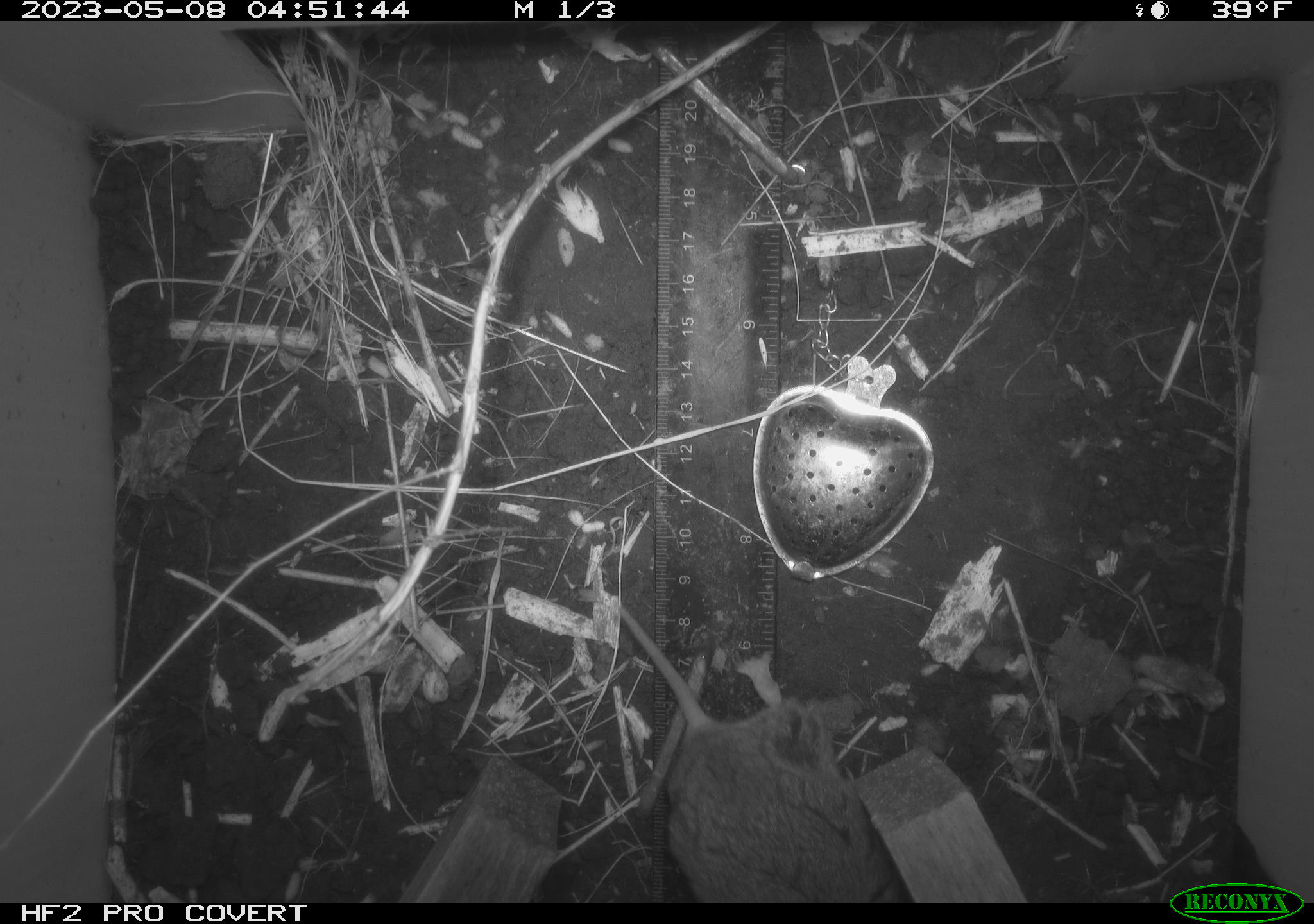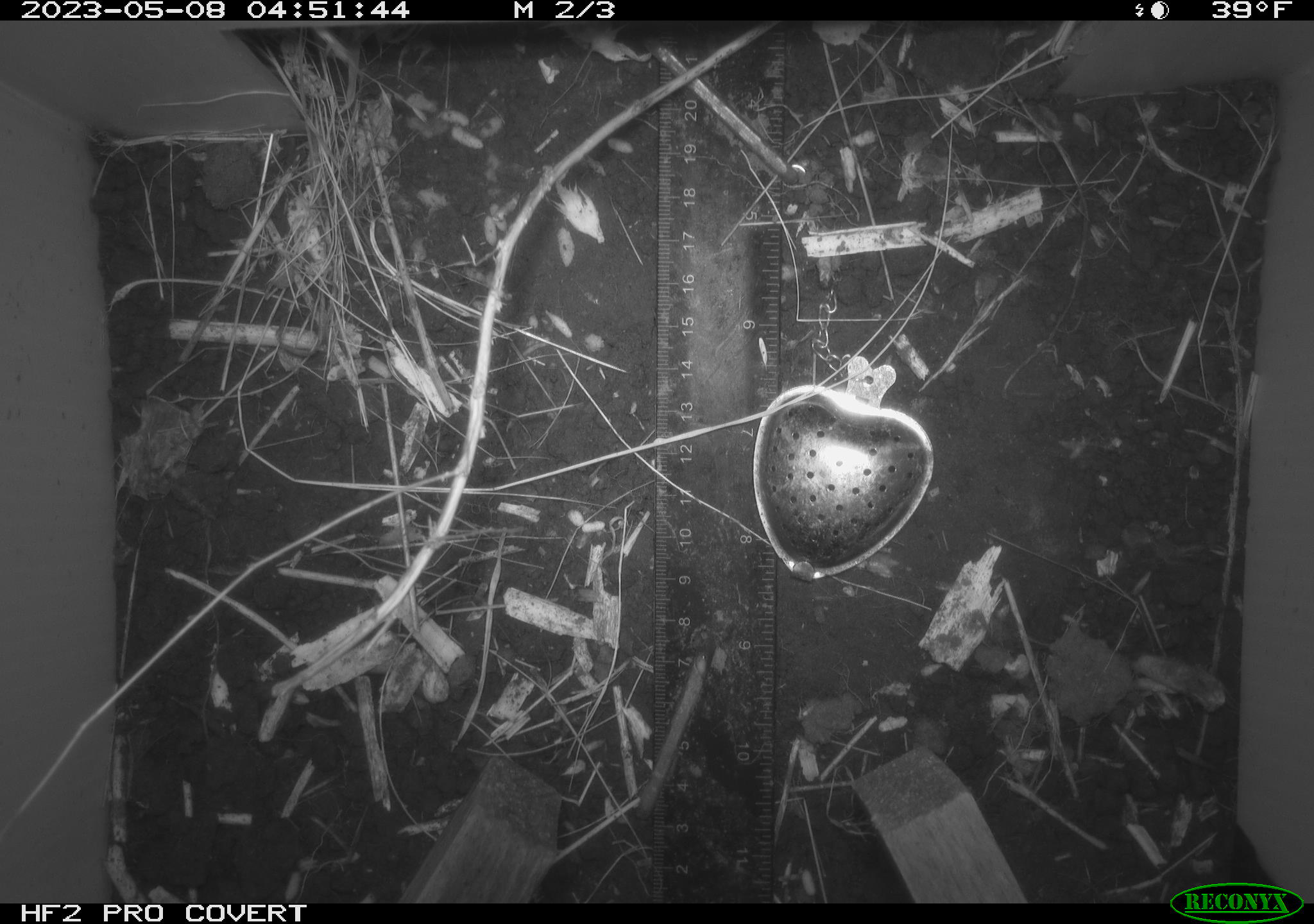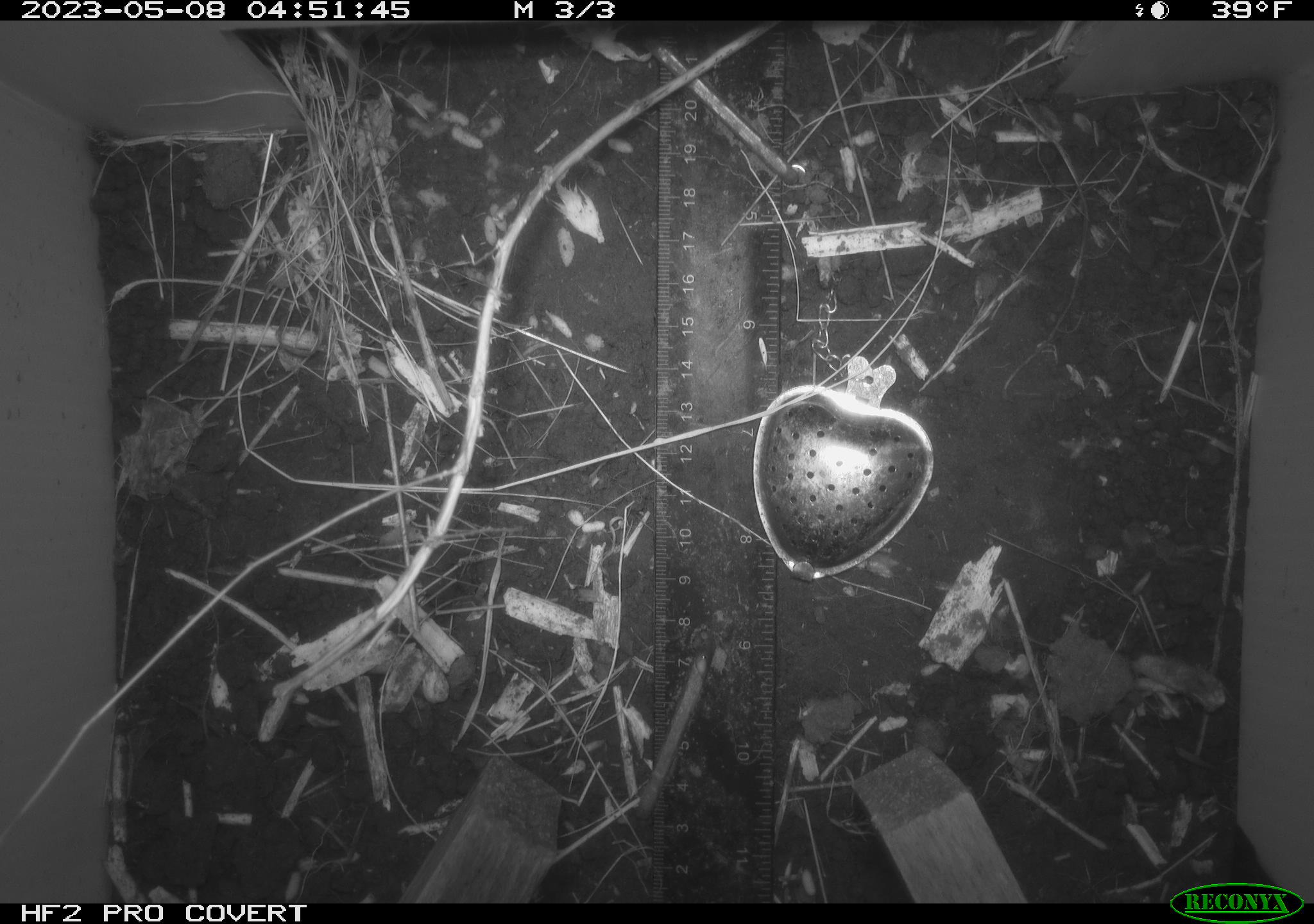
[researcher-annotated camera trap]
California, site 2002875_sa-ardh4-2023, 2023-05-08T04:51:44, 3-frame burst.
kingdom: Animalia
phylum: Chordata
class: Mammalia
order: Rodentia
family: Cricetidae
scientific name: Arvicolinae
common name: voles, lemmings, and muskrats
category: arvicolinae subfamily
Arvicolinae subfamily (voles, lemmings, and muskrats) (Arvicolinae).